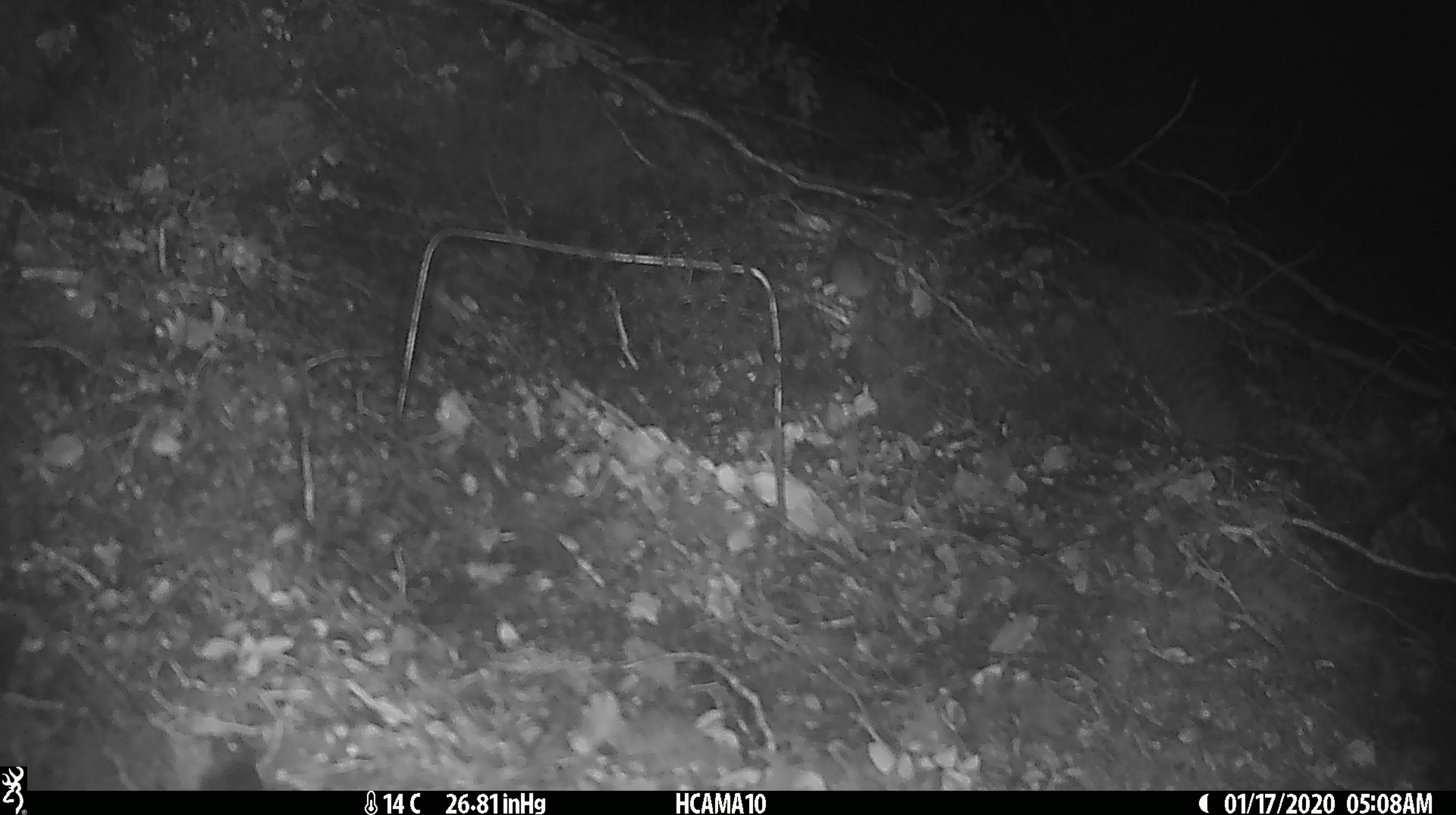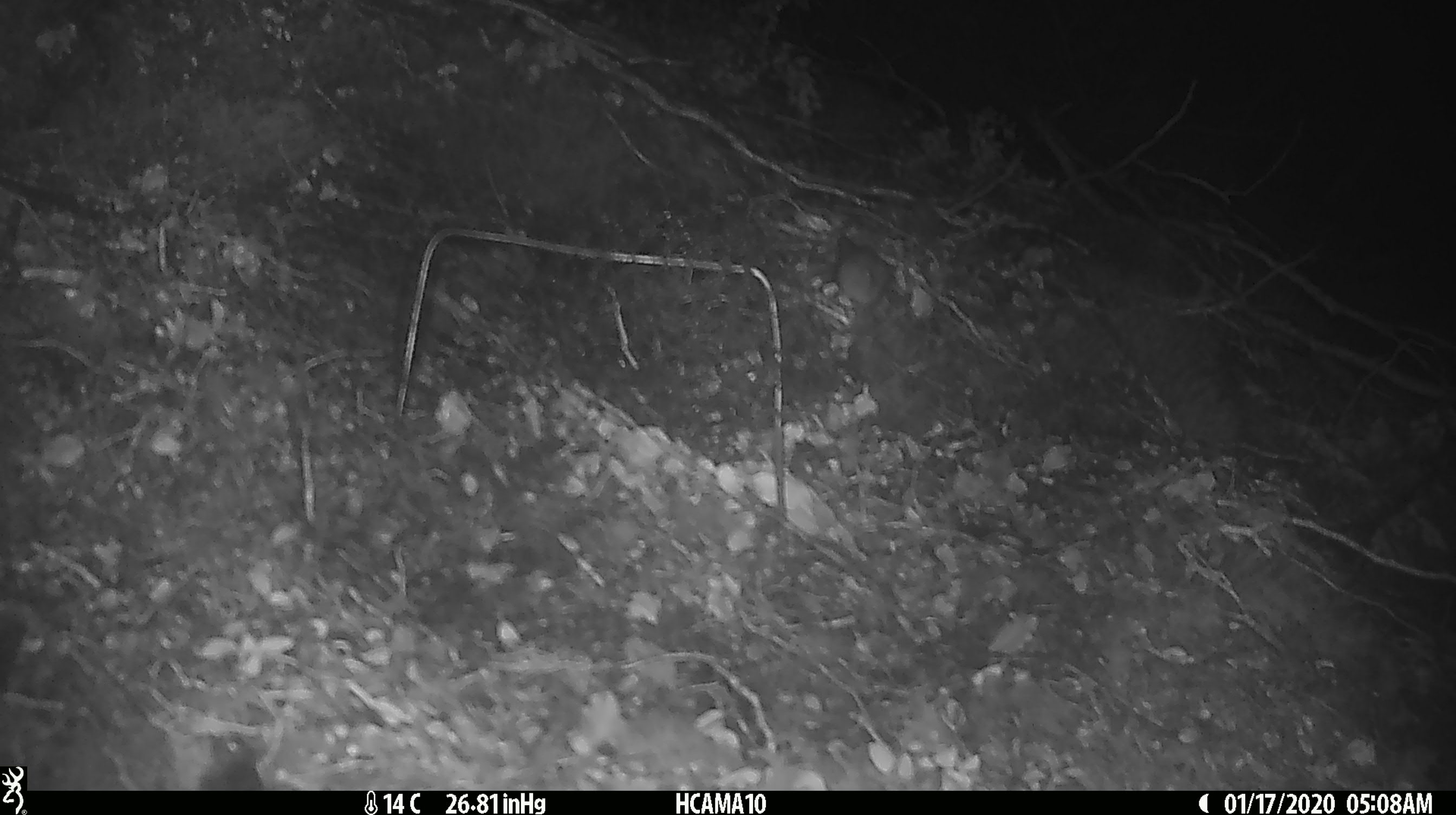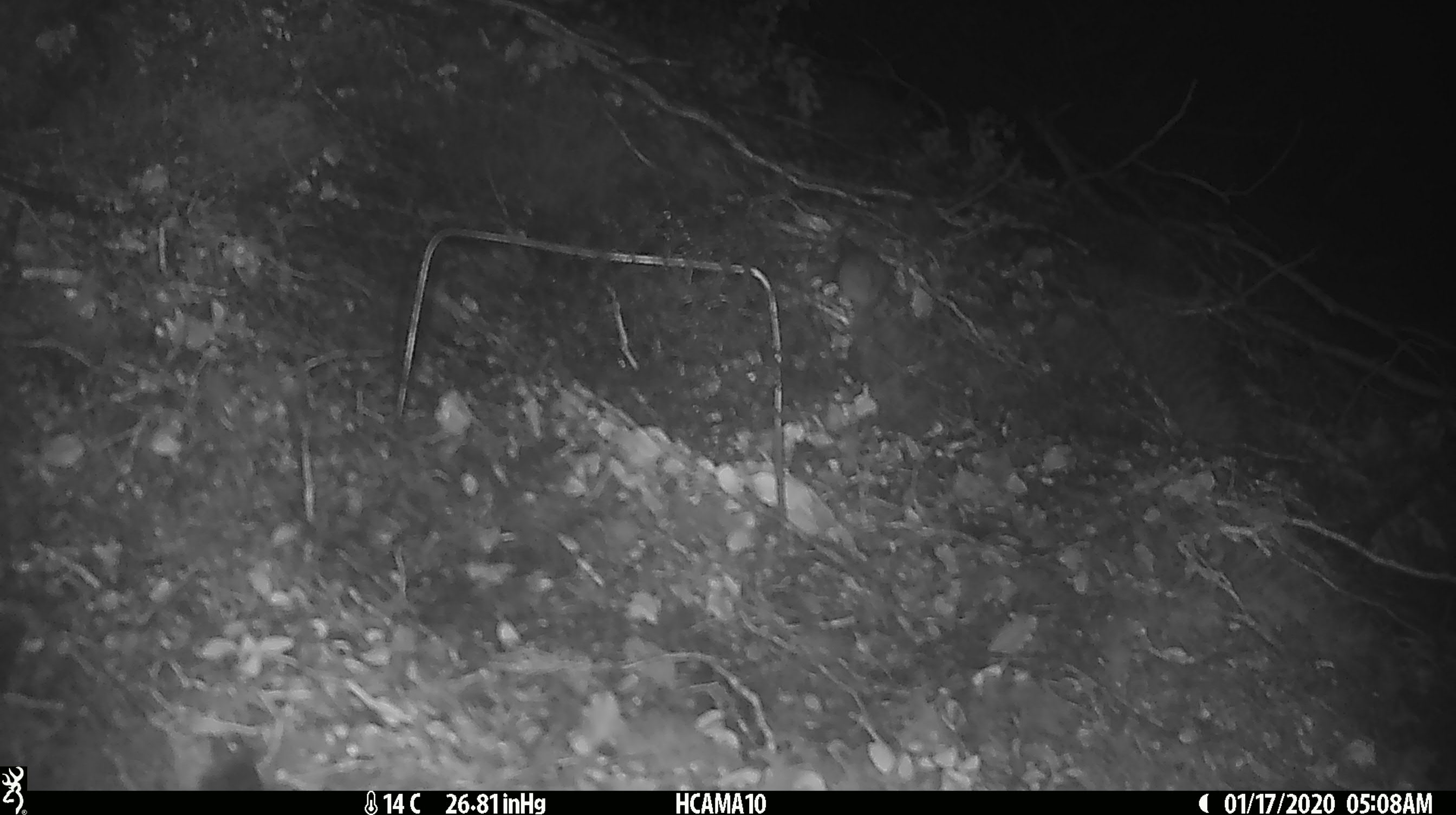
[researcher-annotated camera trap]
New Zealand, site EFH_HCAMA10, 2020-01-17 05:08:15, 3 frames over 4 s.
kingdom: Animalia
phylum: Chordata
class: Mammalia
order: Rodentia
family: Muridae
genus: Mus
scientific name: Mus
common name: mouse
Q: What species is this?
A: Mouse (Mus).